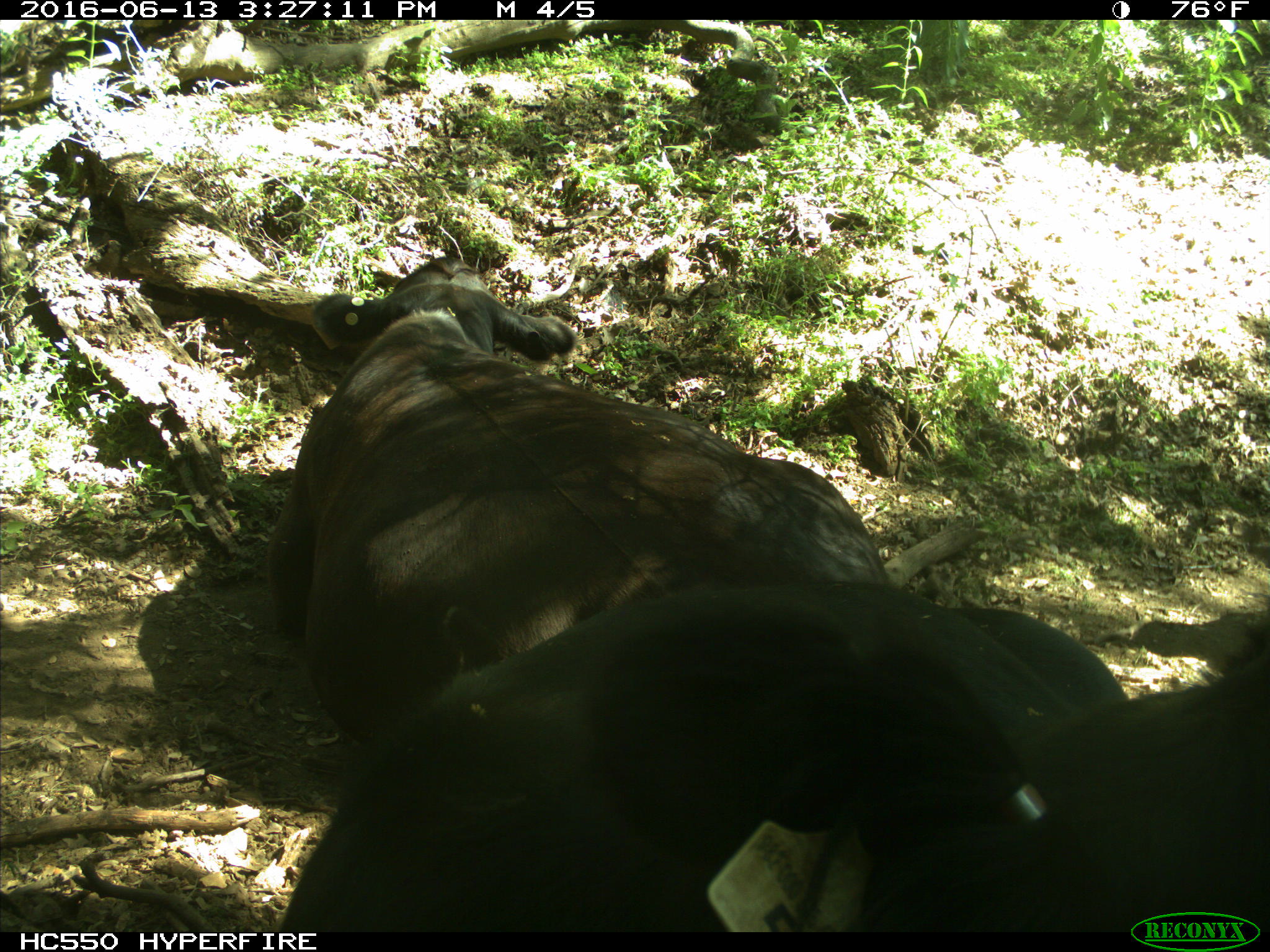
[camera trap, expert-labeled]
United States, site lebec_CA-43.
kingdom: Animalia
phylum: Chordata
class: Mammalia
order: Artiodactyla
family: Bovidae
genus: Bos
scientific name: Bos taurus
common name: domestic cow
Bos taurus (domestic cow).